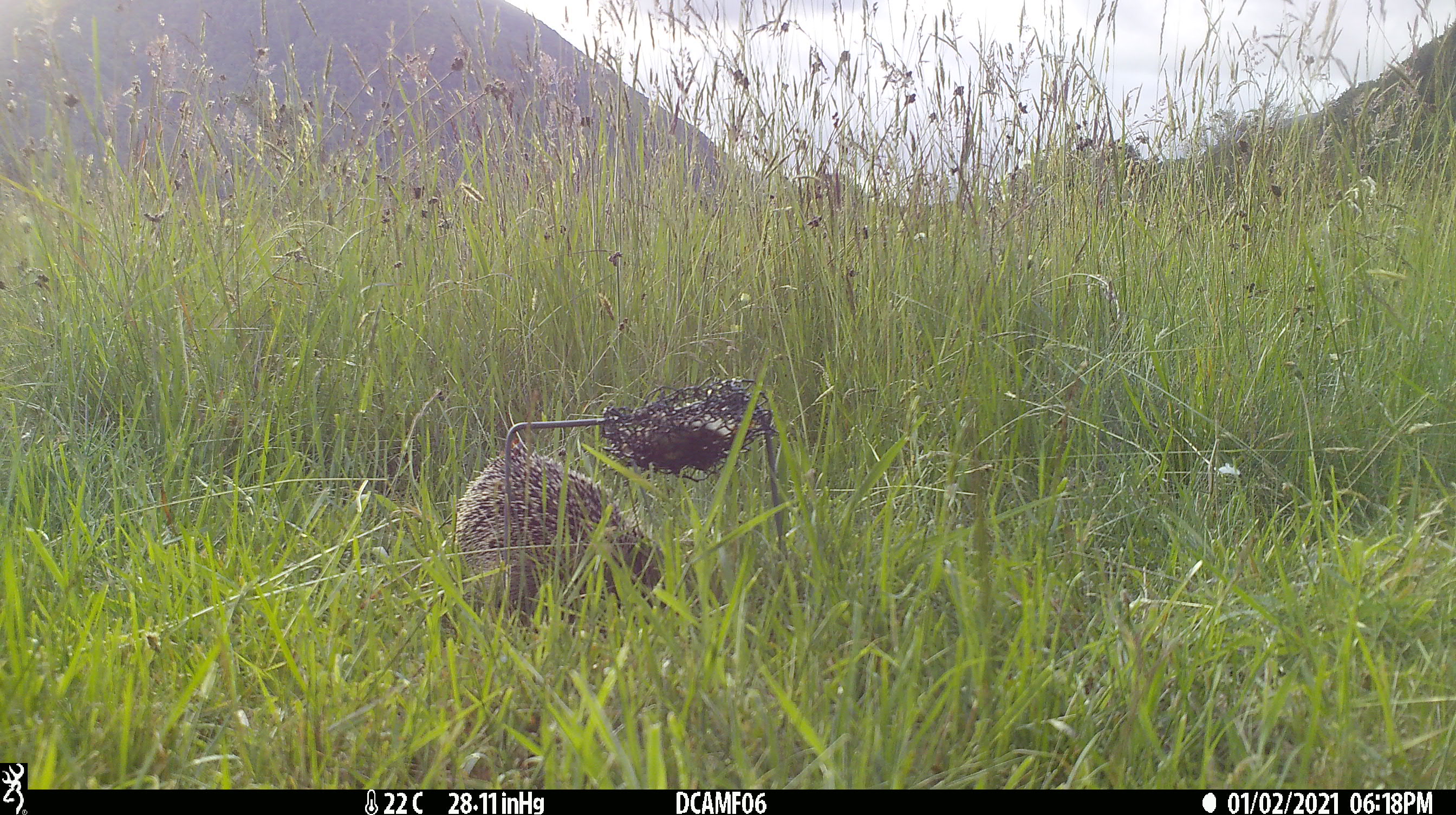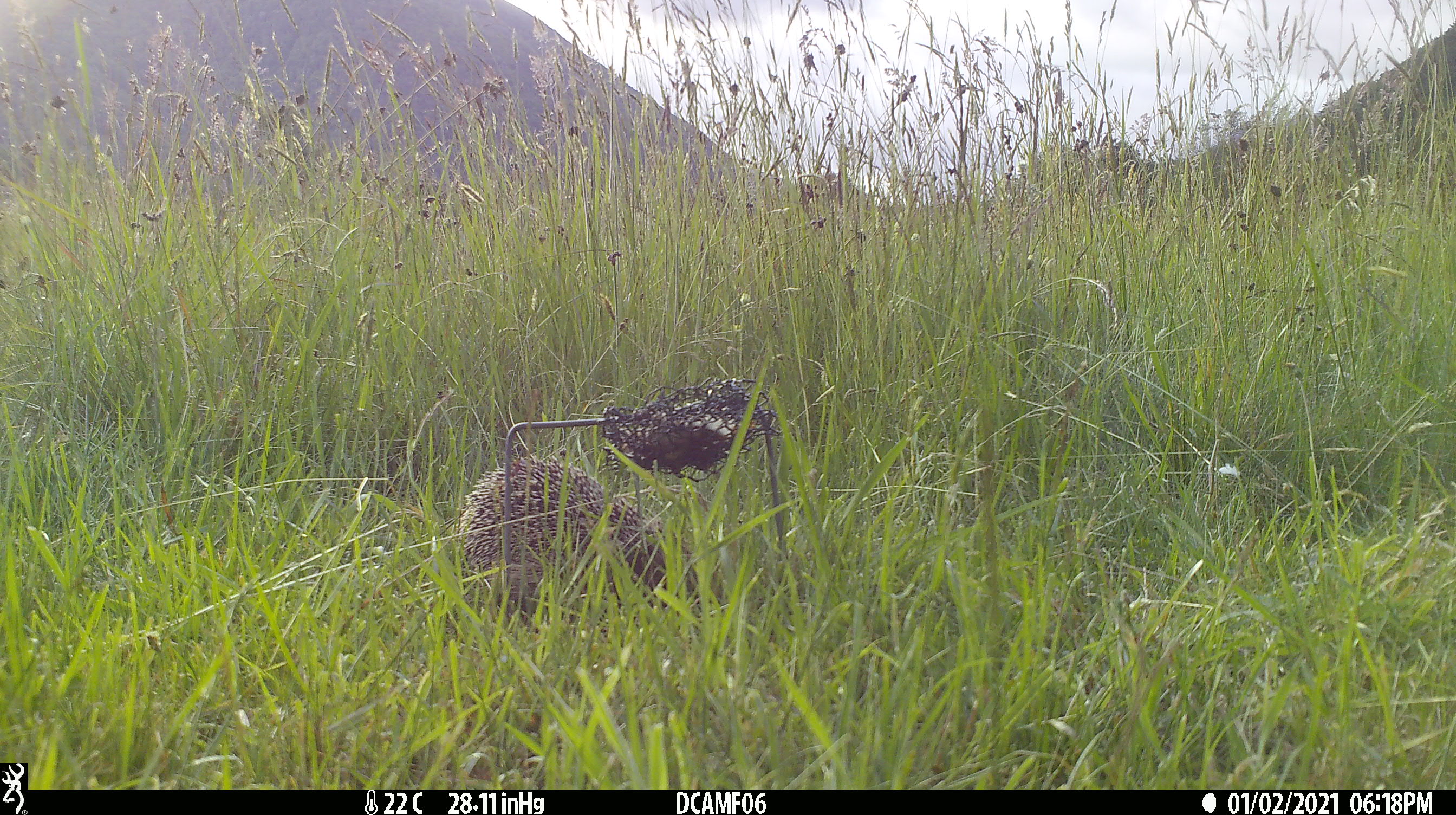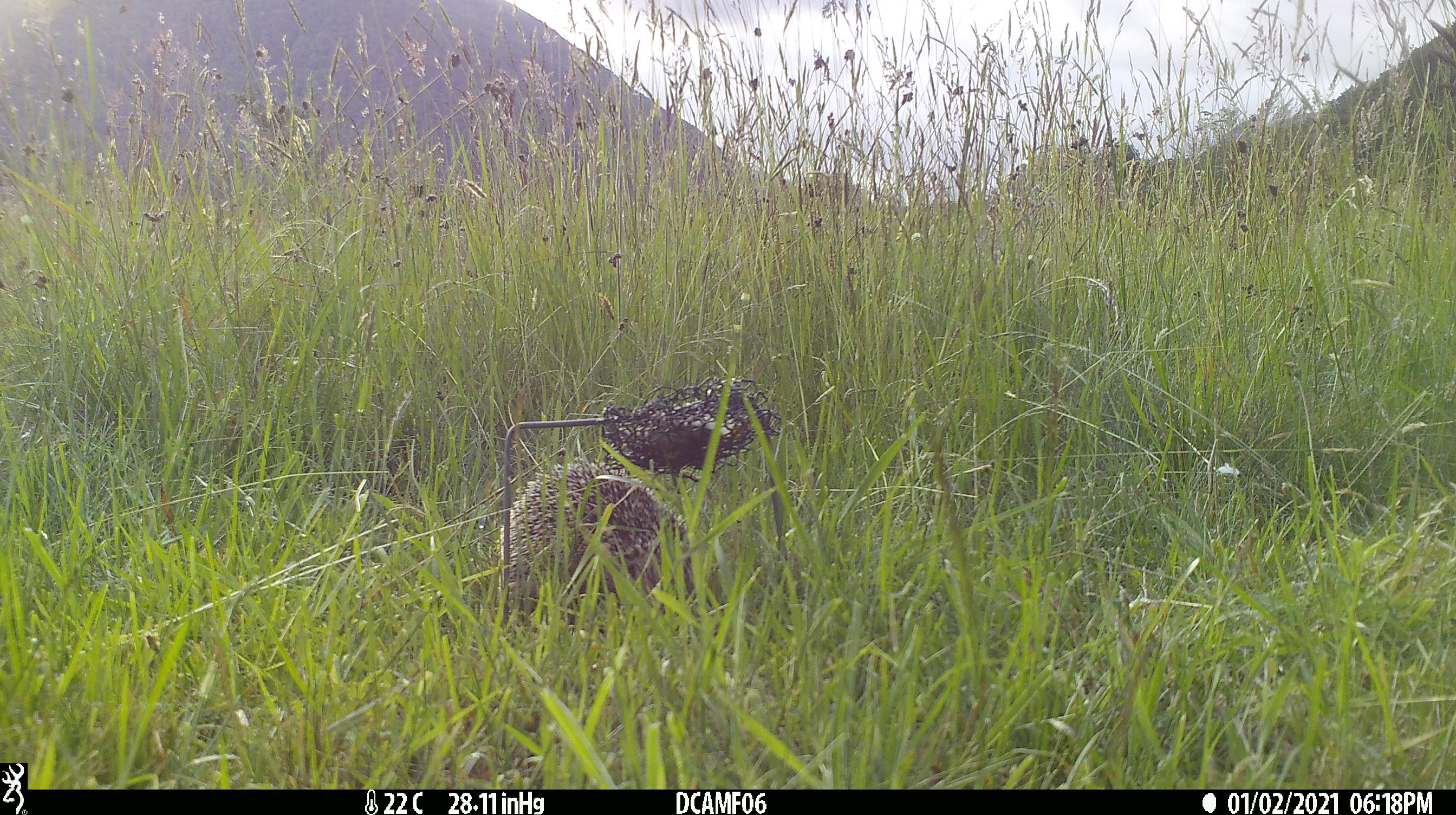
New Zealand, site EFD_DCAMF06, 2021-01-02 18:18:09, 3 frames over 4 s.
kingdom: Animalia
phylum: Chordata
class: Mammalia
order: Eulipotyphla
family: Erinaceidae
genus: Erinaceus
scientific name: Erinaceus europaeus europaeus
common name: european hedgehog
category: hedgehog